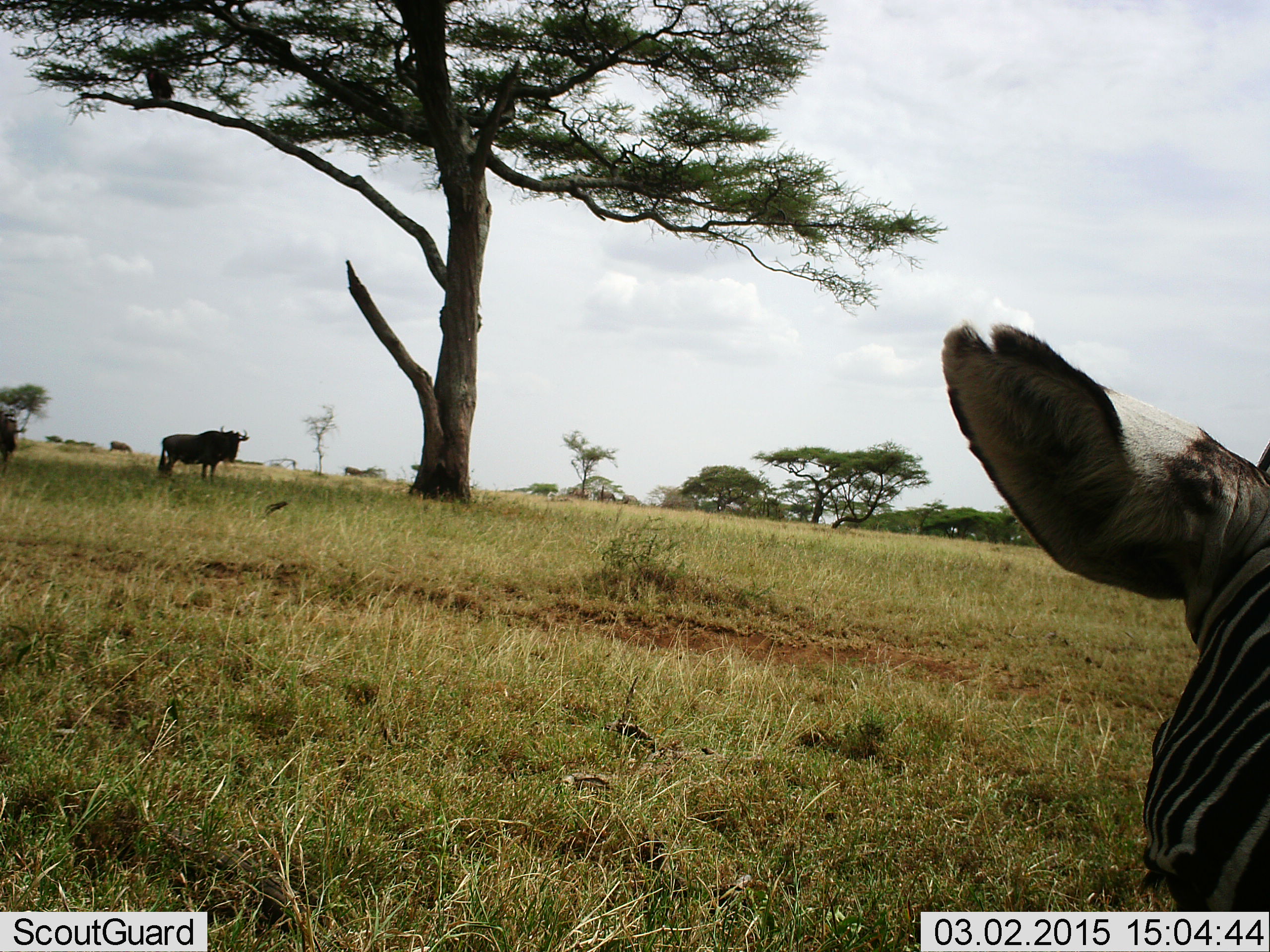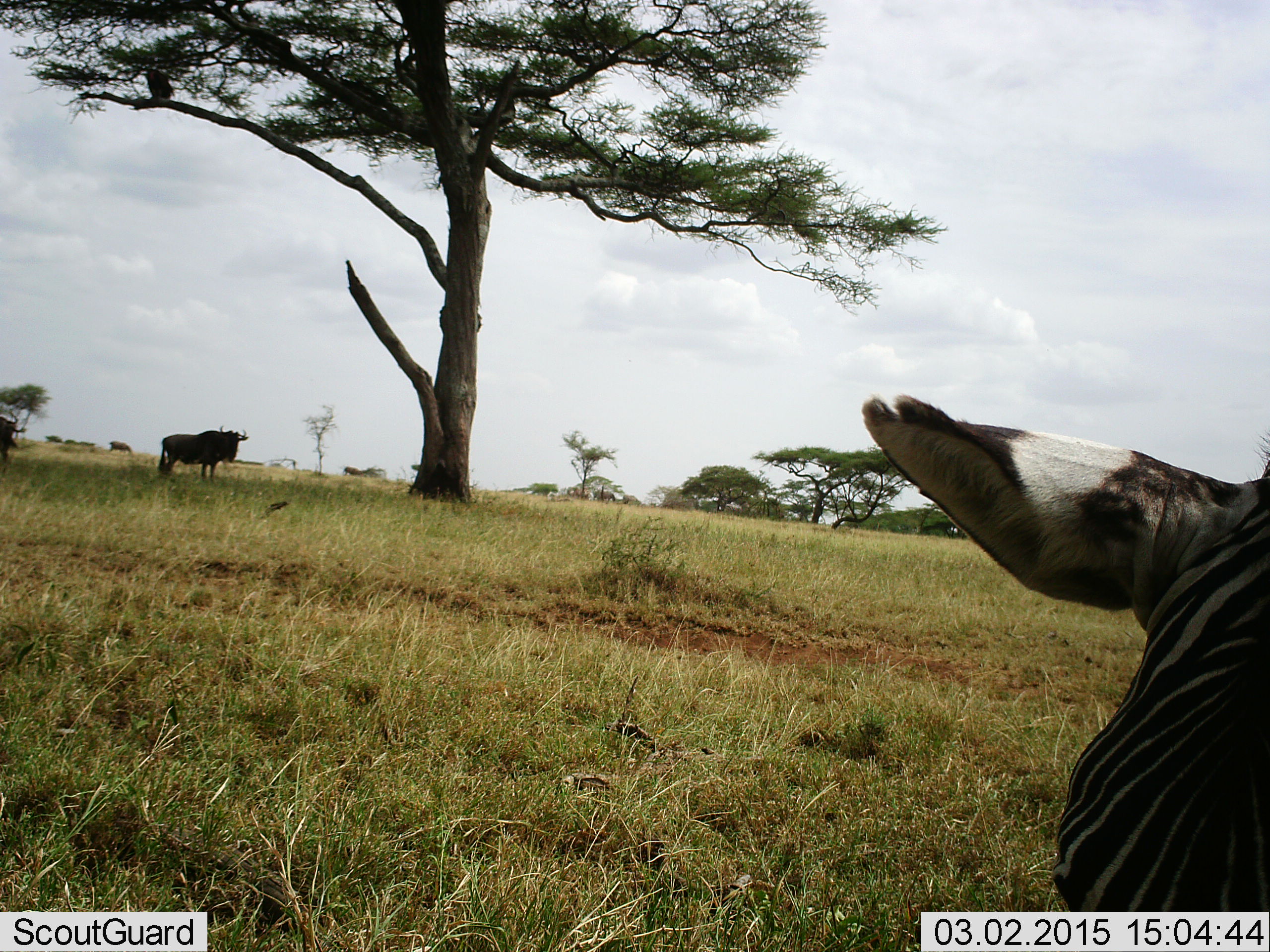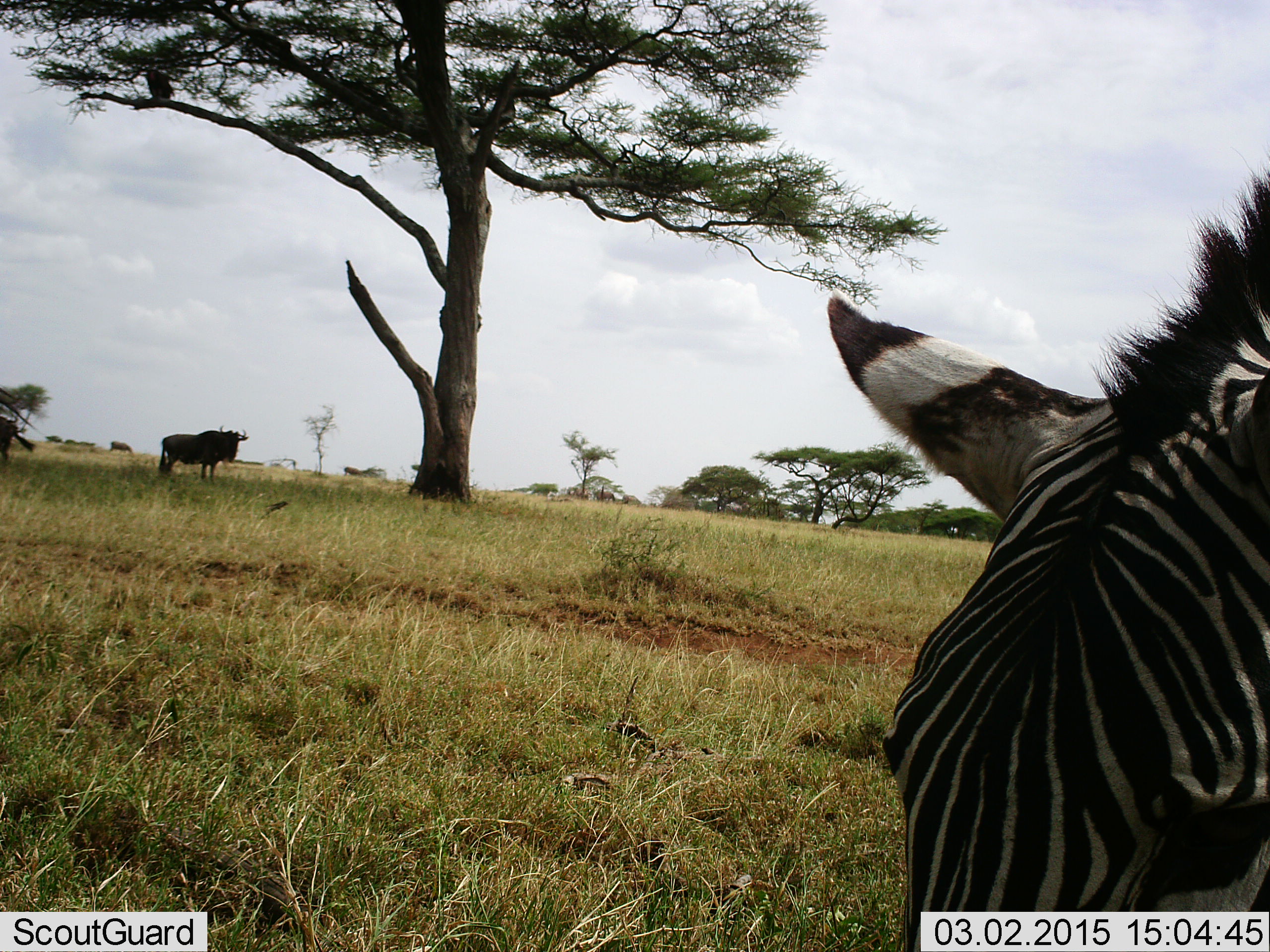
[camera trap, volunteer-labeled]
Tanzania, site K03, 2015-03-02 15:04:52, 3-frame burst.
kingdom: Animalia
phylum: Chordata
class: Mammalia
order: Artiodactyla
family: Bovidae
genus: Connochaetes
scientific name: Connochaetes taurinus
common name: blue wildebeest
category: wildebeest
Wildebeest (blue wildebeest) (Connochaetes taurinus), count 2. Behavior (volunteer vote fractions): standing 100%, resting 0%, moving 0%, interacting 0%. Young present (vote fraction): 0%. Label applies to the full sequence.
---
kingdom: Animalia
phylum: Chordata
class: Mammalia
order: Perissodactyla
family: Equidae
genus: Equus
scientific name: Equus quagga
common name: plains zebra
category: zebra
Zebra (plains zebra) (Equus quagga), count 1. Behavior (volunteer vote fractions): standing 45%, resting 0%, moving 9%, interacting 0%. Young present (vote fraction): 0%. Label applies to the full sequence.